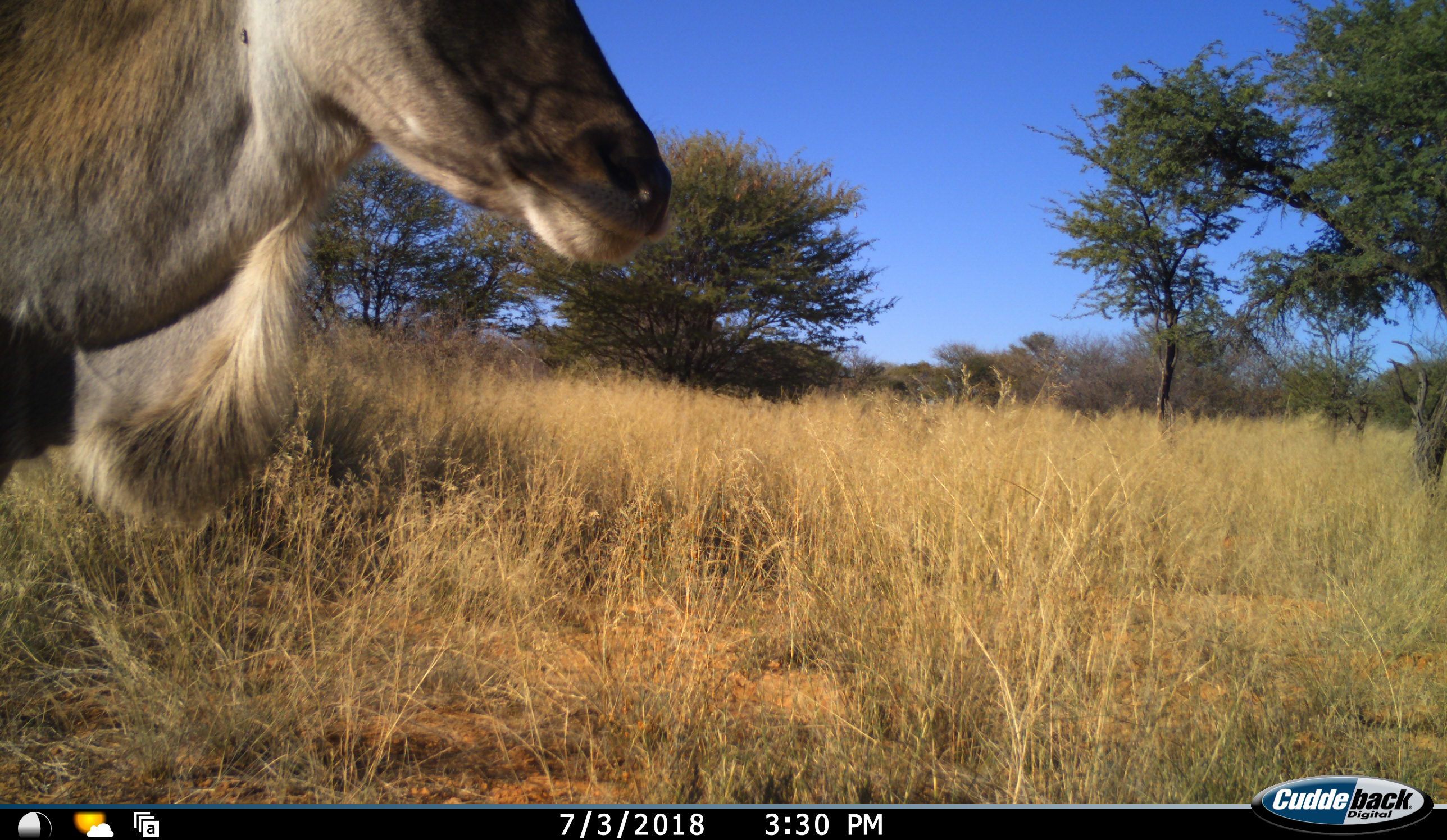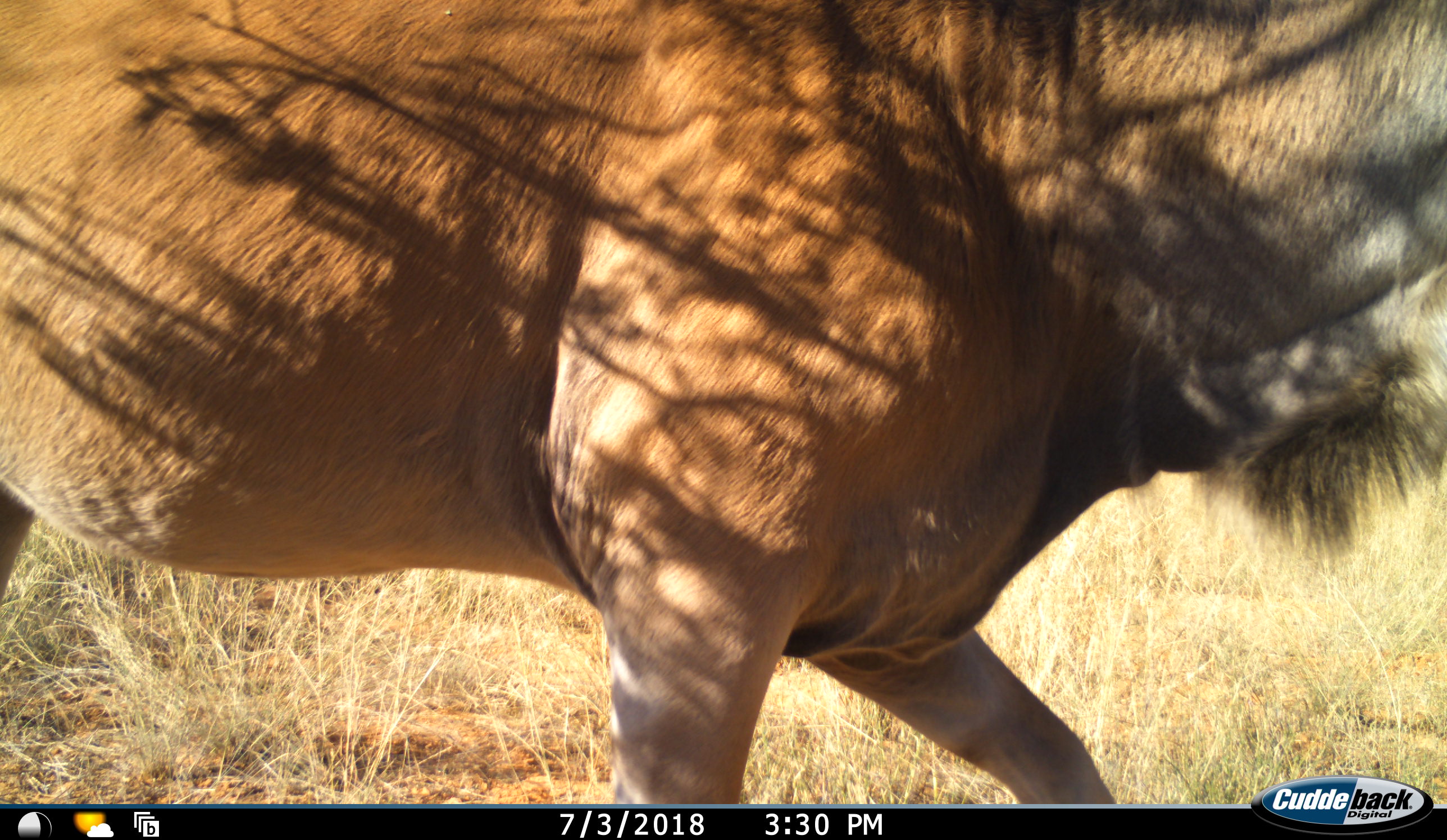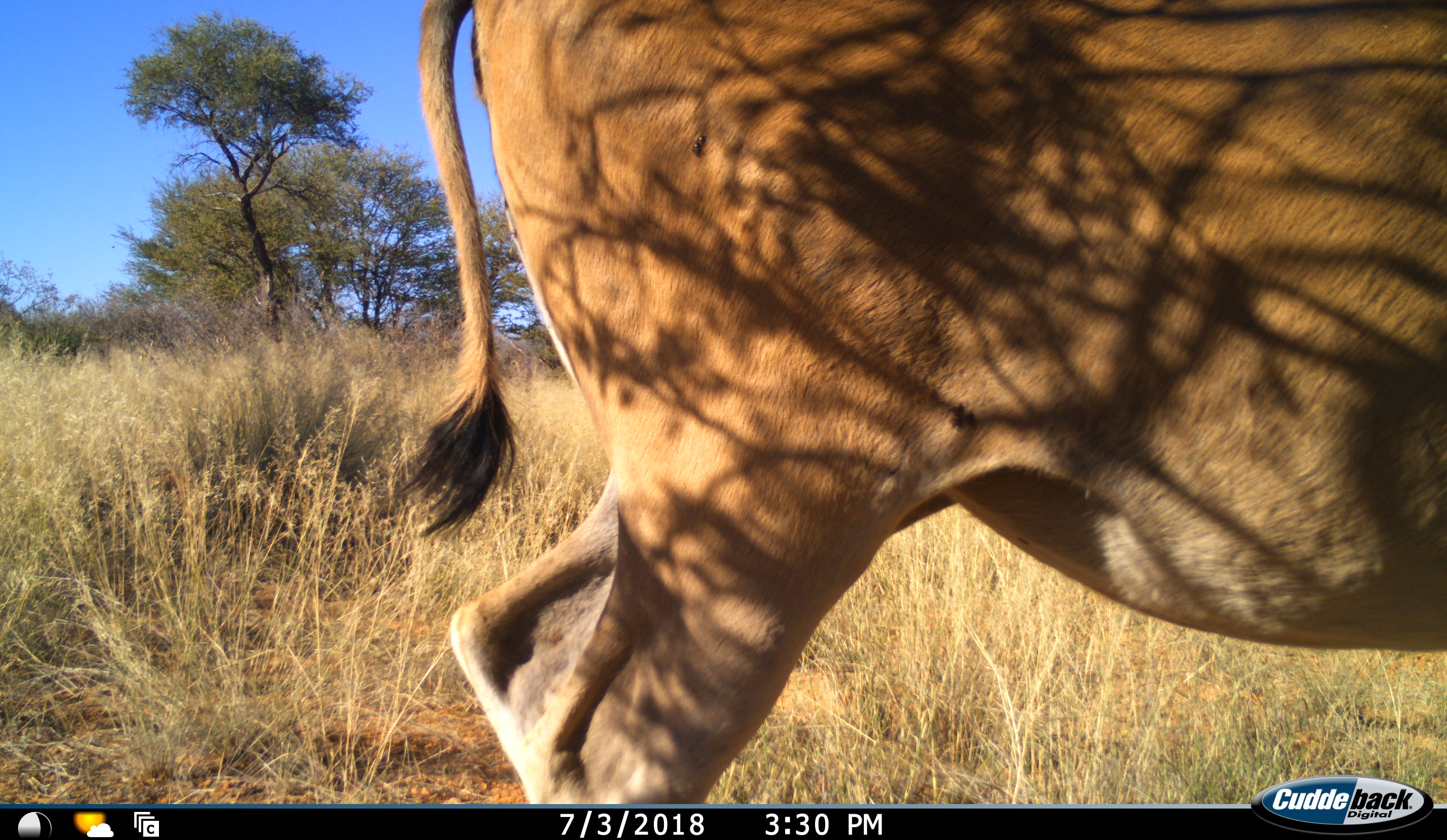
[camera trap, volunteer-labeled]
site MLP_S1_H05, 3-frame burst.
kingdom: Animalia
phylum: Chordata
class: Mammalia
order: Artiodactyla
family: Bovidae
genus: Tragelaphus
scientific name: Tragelaphus oryx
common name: eland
Eland (Tragelaphus oryx), count 1. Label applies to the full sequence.